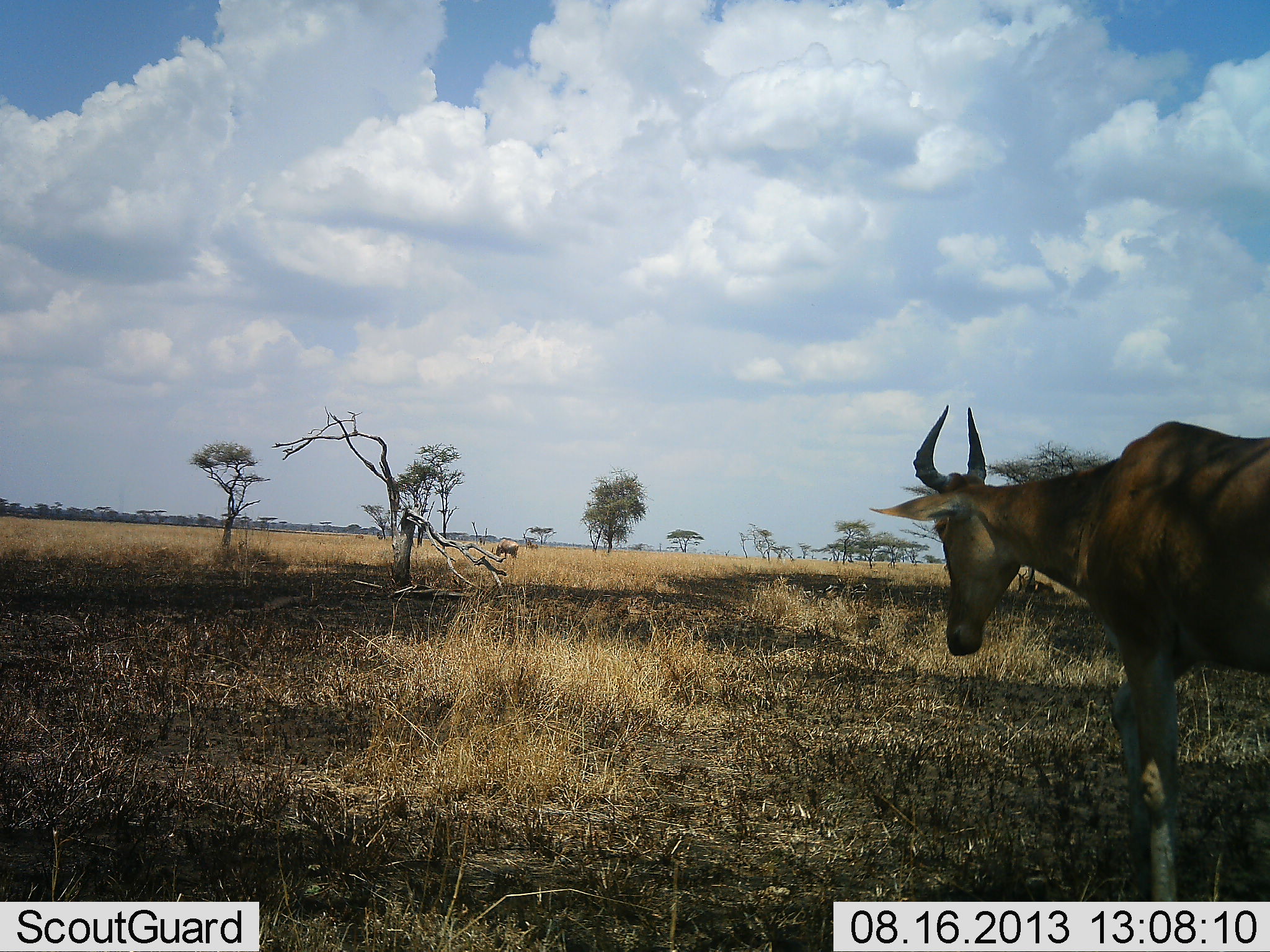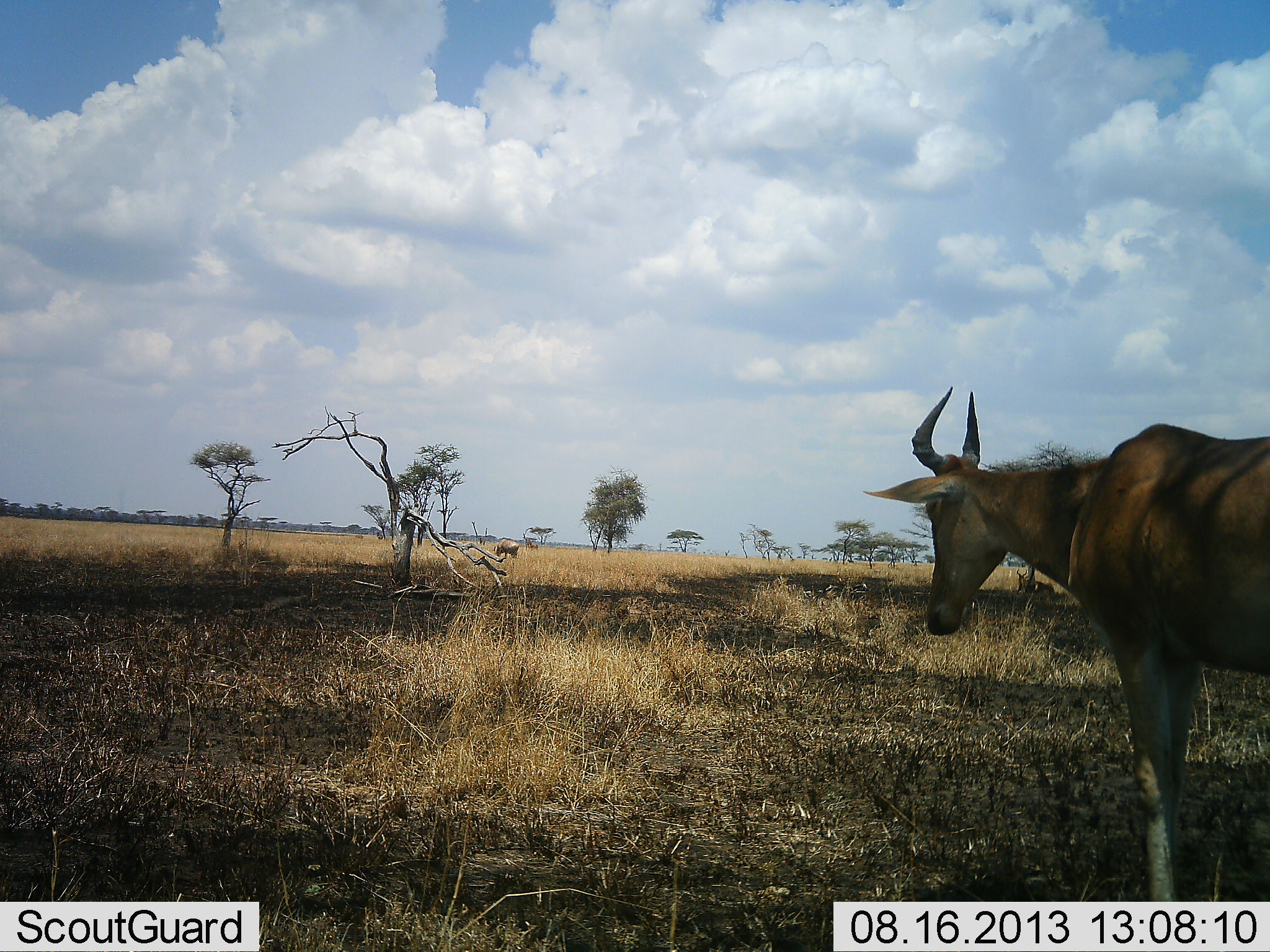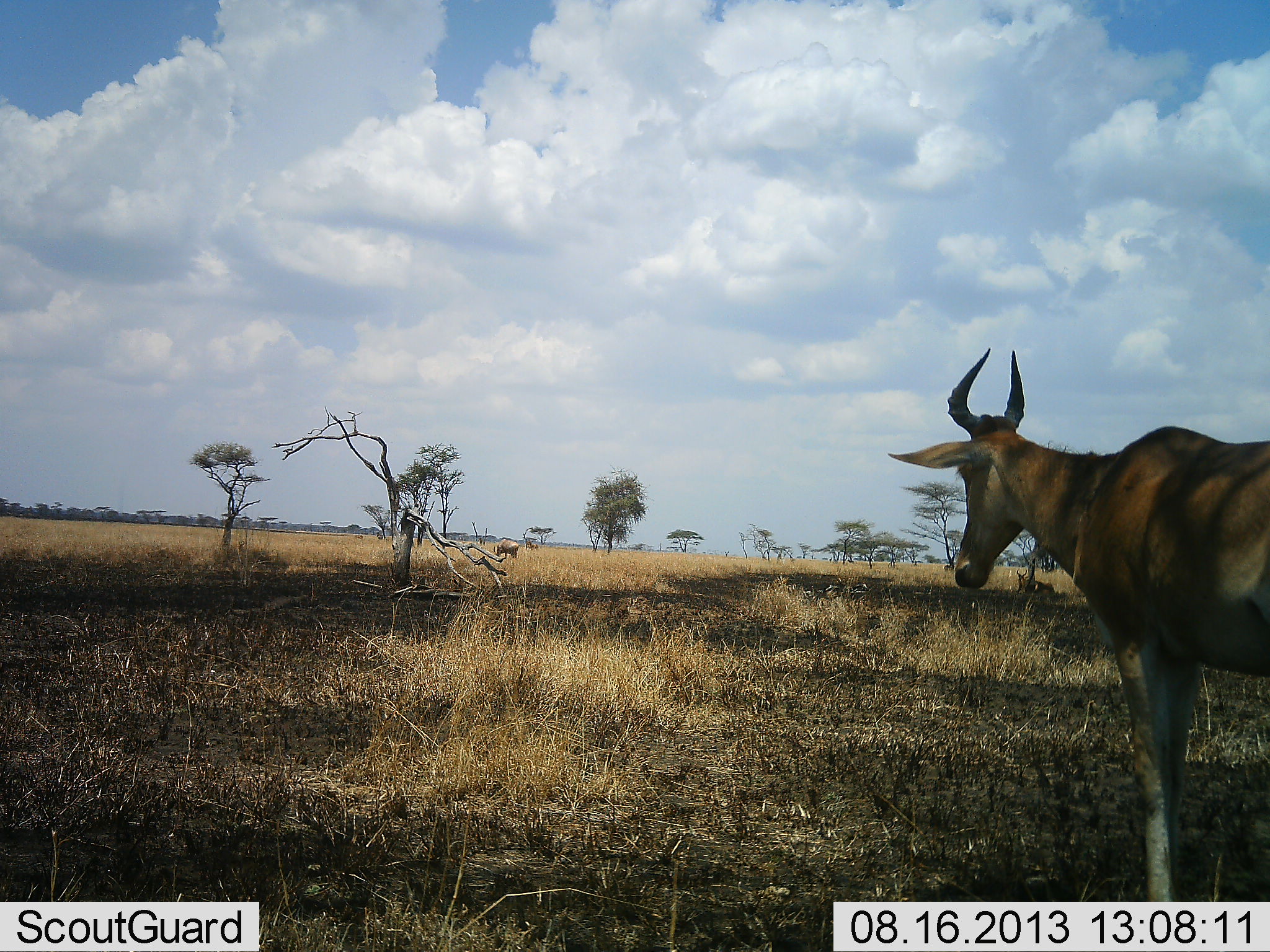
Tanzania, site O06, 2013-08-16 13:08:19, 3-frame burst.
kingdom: Animalia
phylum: Chordata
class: Mammalia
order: Artiodactyla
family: Bovidae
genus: Alcelaphus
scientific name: Alcelaphus buselaphus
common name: hartebeest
Hartebeest (Alcelaphus buselaphus), count 1. Behavior (volunteer vote fractions): standing 90%, resting 0%, moving 10%, interacting 0%. Young present (vote fraction): 0%. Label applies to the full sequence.